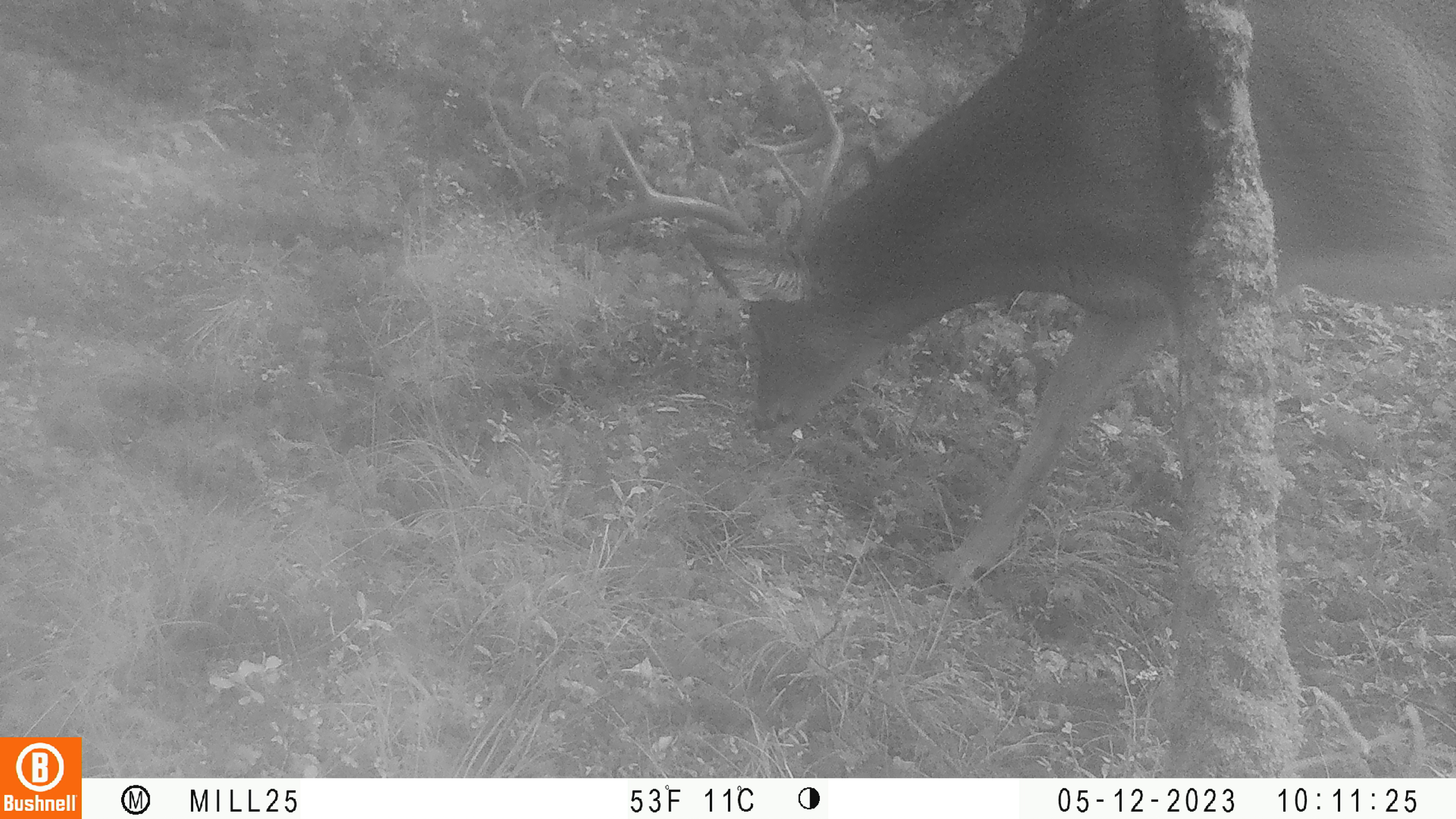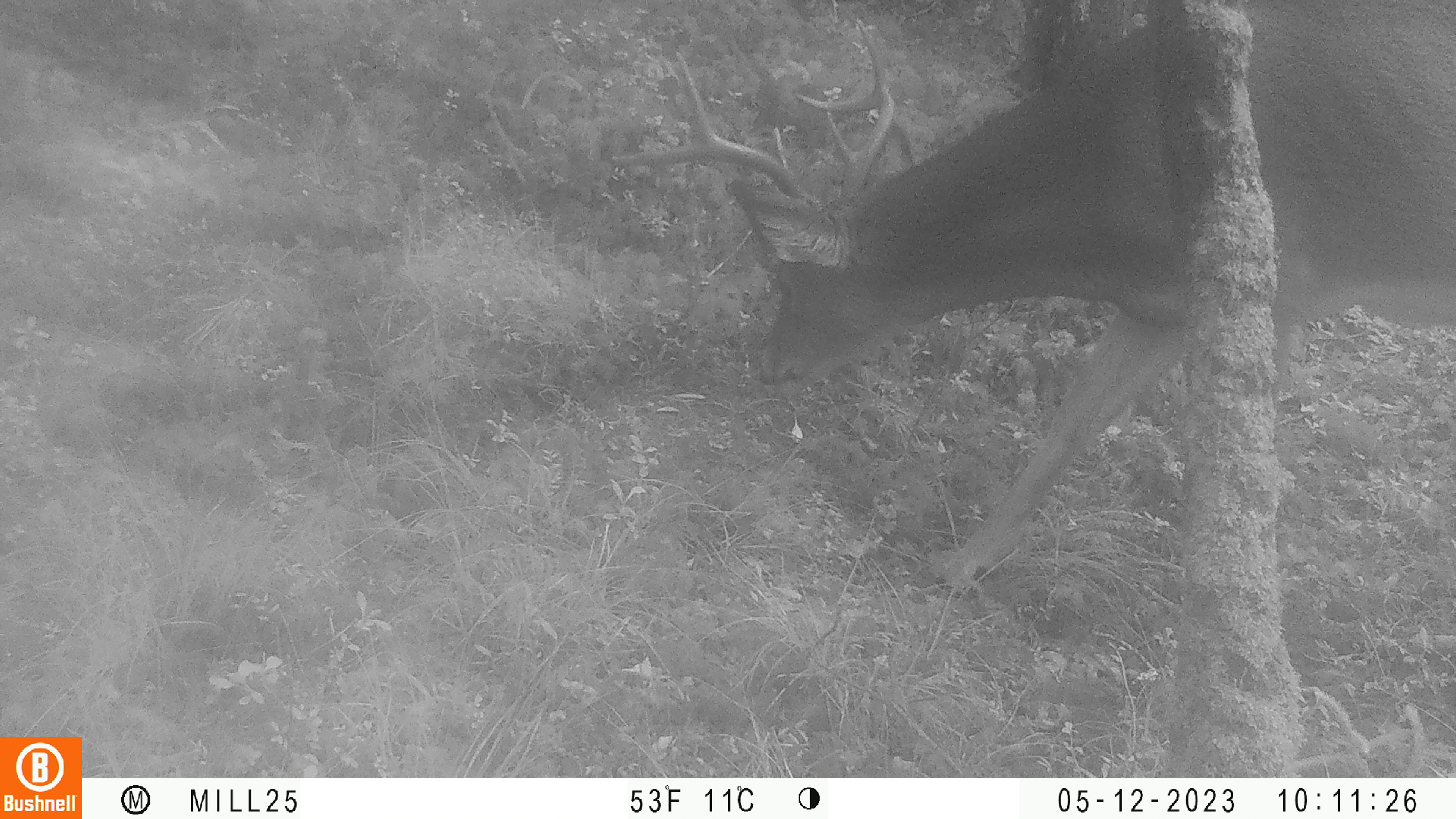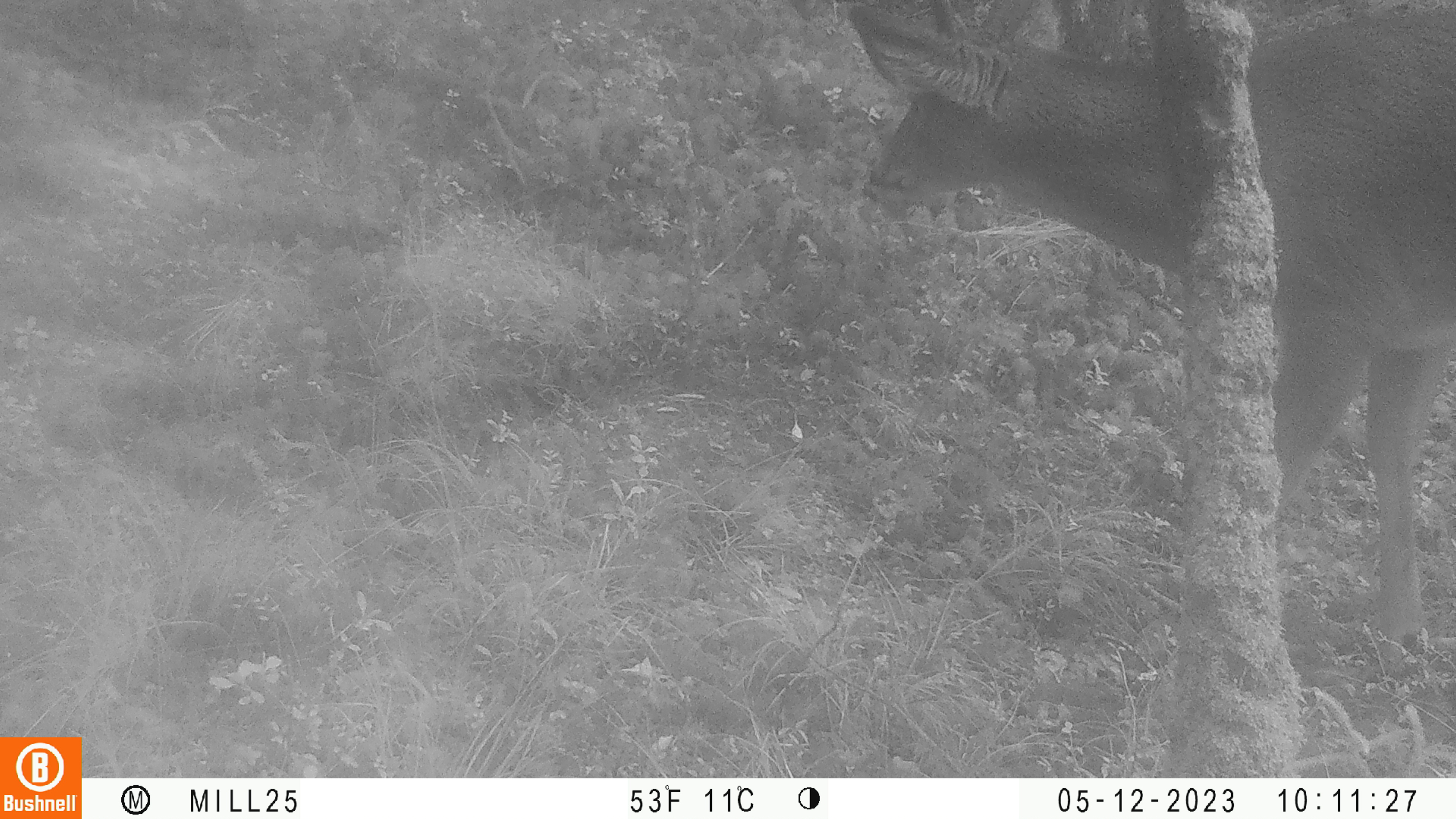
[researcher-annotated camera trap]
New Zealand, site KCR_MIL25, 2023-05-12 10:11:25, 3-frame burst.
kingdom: Animalia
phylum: Chordata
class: Mammalia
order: Artiodactyla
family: Cervidae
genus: Odocoileus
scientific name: Odocoileus virginianus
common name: white-tailed deer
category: white tailed deer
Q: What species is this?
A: White tailed deer (white-tailed deer) (Odocoileus virginianus).